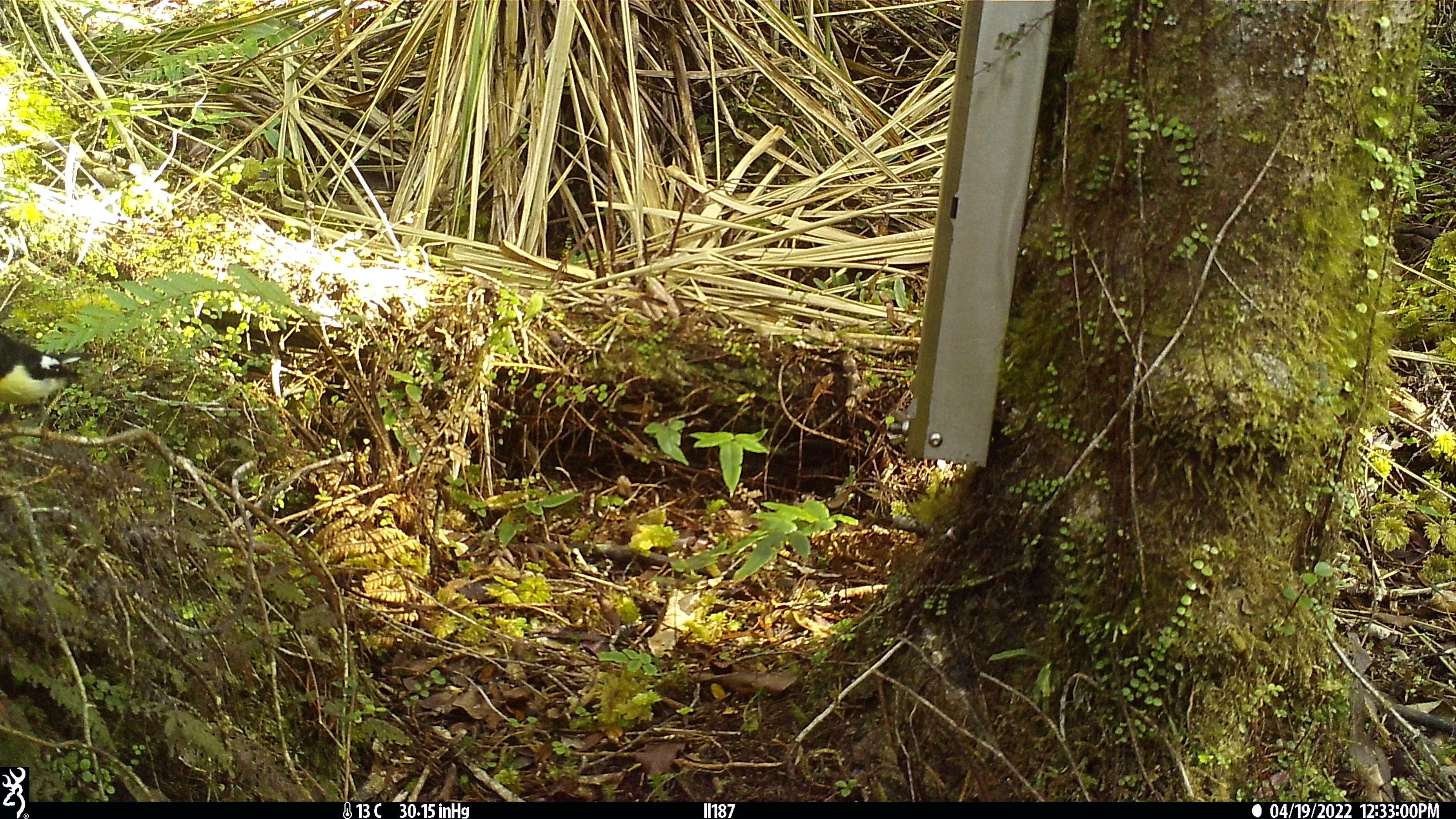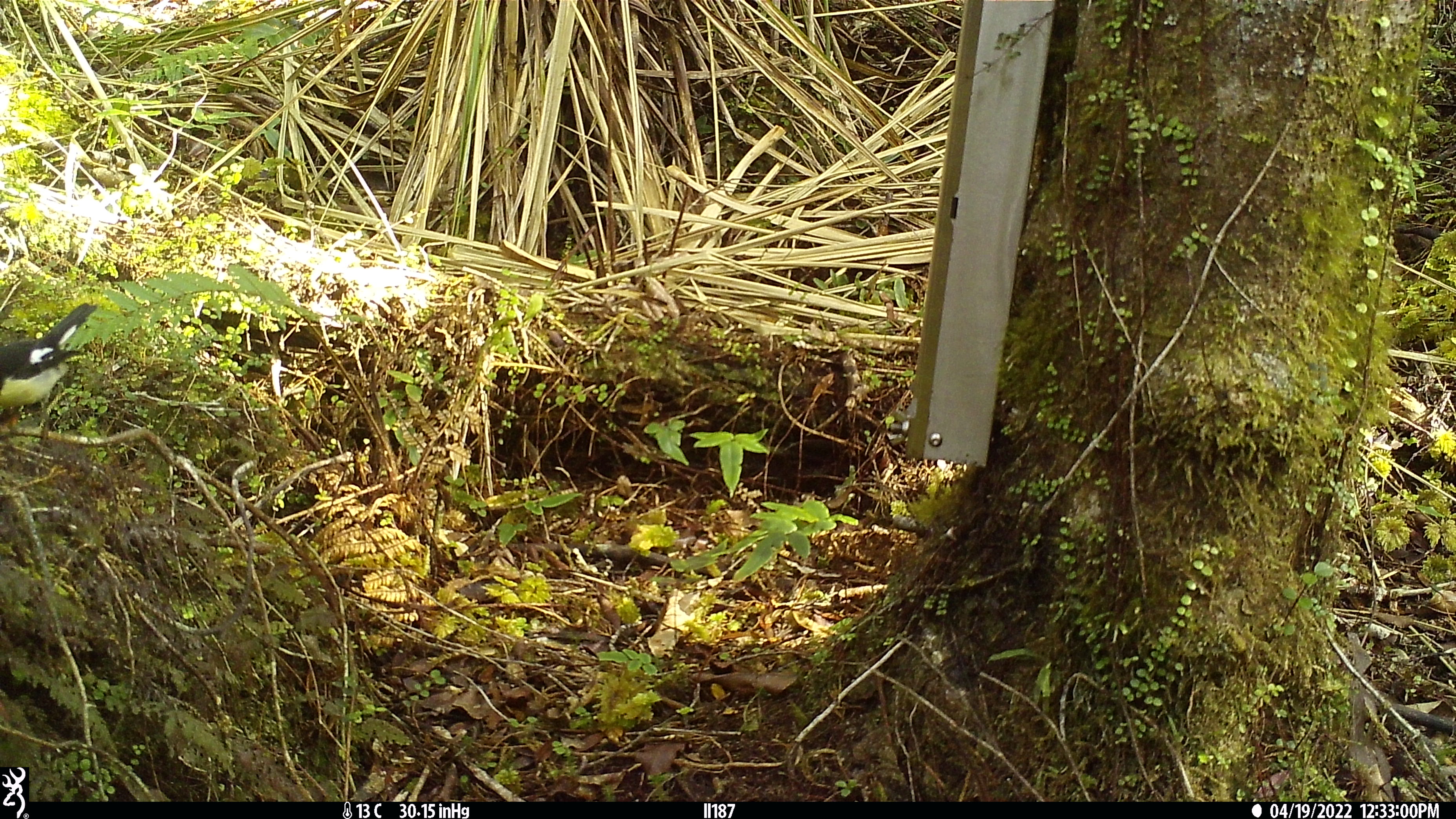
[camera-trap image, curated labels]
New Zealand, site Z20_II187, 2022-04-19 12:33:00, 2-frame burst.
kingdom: Animalia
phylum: Chordata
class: Aves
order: Passeriformes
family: Petroicidae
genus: Petroica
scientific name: Petroica macrocephala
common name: tomtit